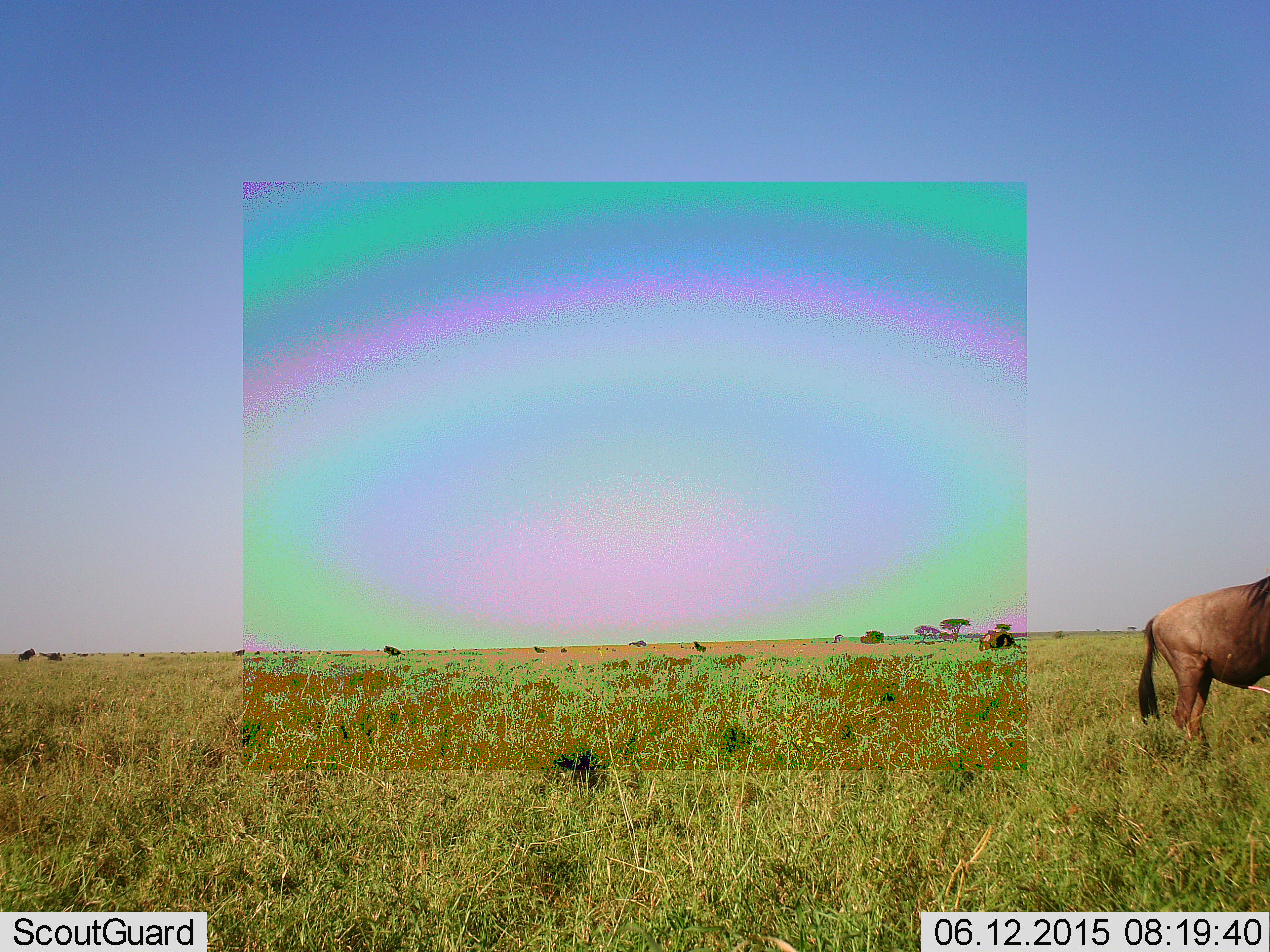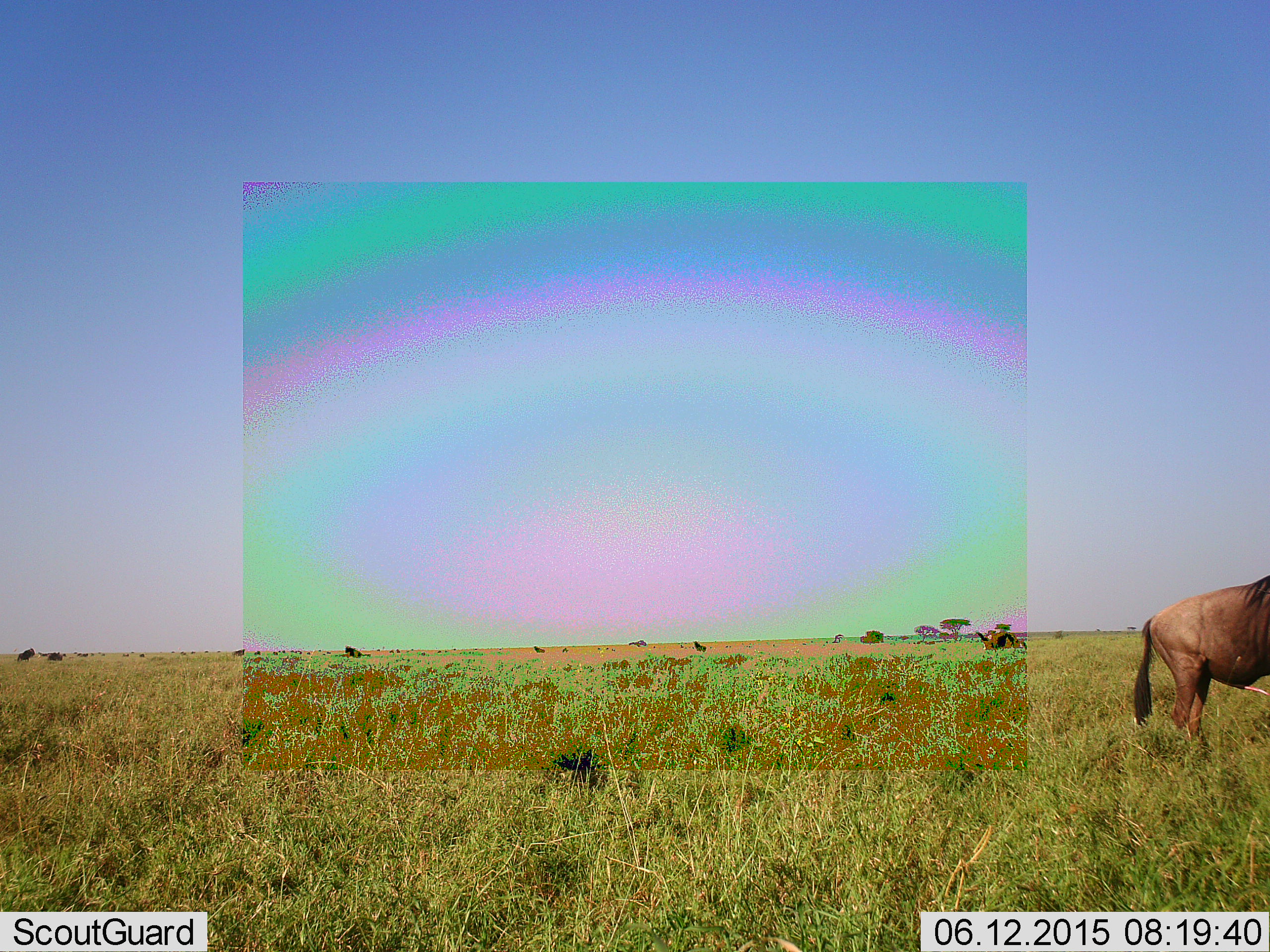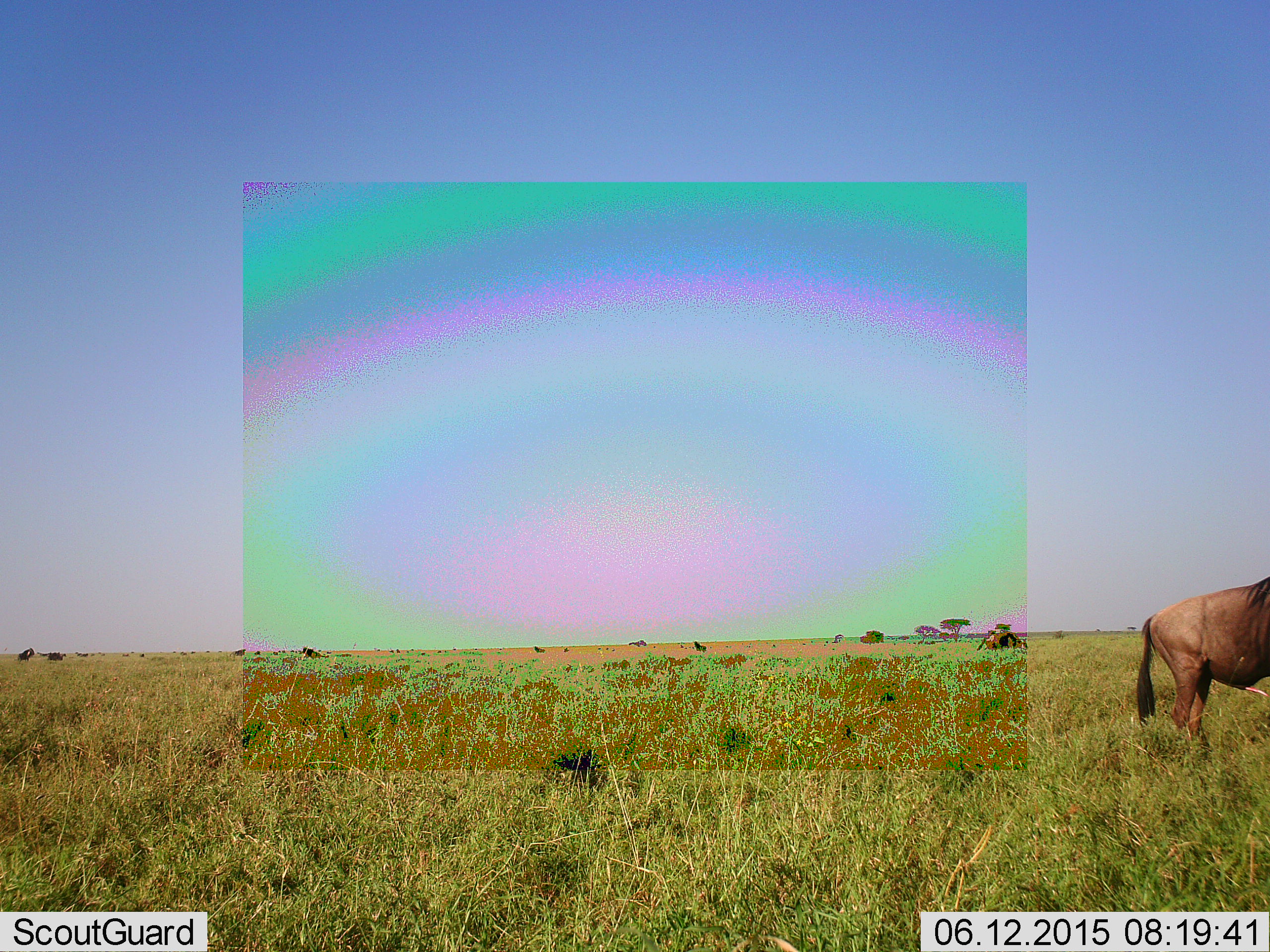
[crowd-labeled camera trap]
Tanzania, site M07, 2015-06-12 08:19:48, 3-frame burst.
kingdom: Animalia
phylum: Chordata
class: Mammalia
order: Artiodactyla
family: Bovidae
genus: Connochaetes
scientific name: Connochaetes taurinus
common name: blue wildebeest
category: wildebeest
Wildebeest (blue wildebeest) (Connochaetes taurinus), count 6. Behavior (volunteer vote fractions): standing 73%, resting 0%, moving 82%, interacting 9%. Young present (vote fraction): 0%. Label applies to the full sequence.